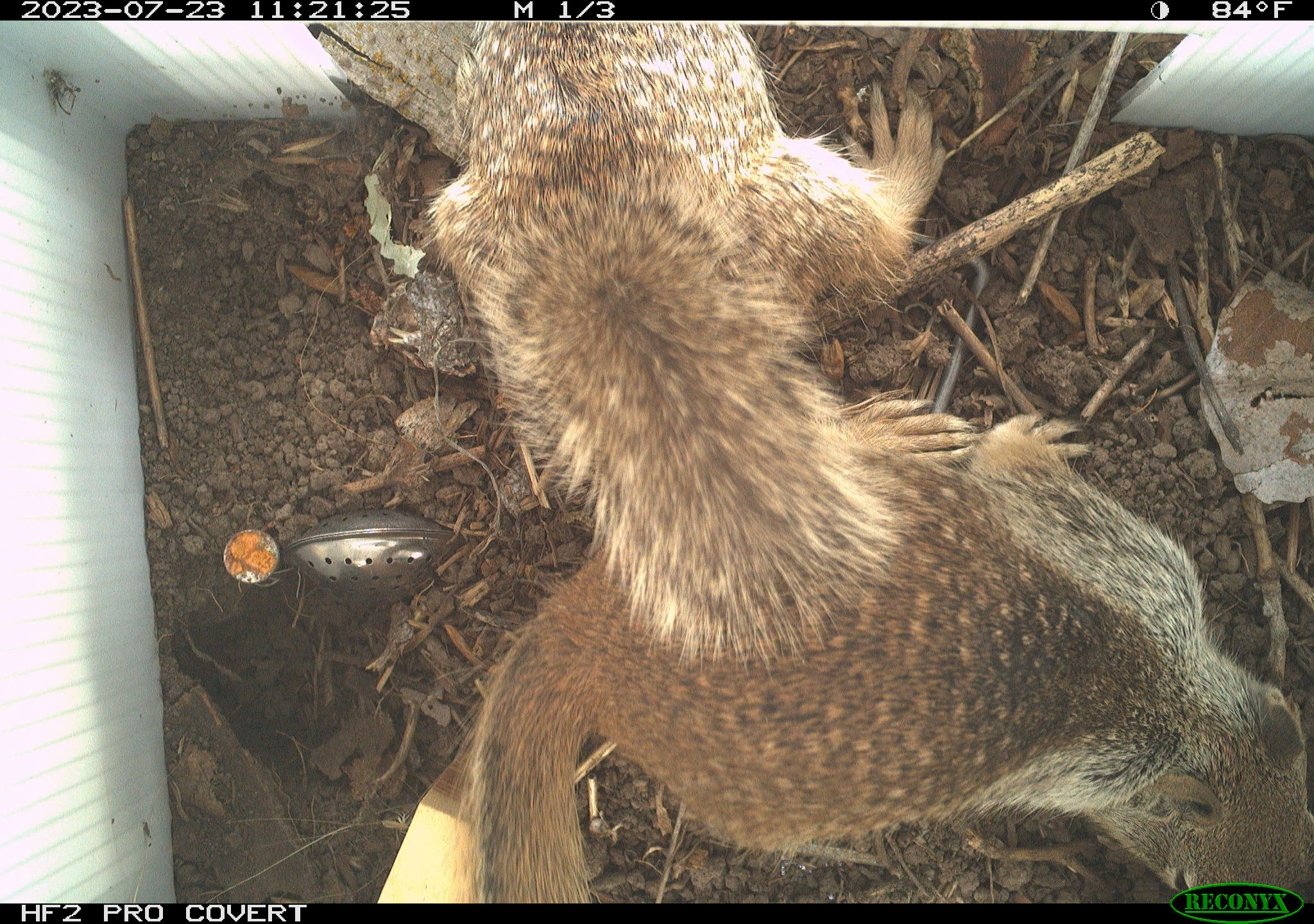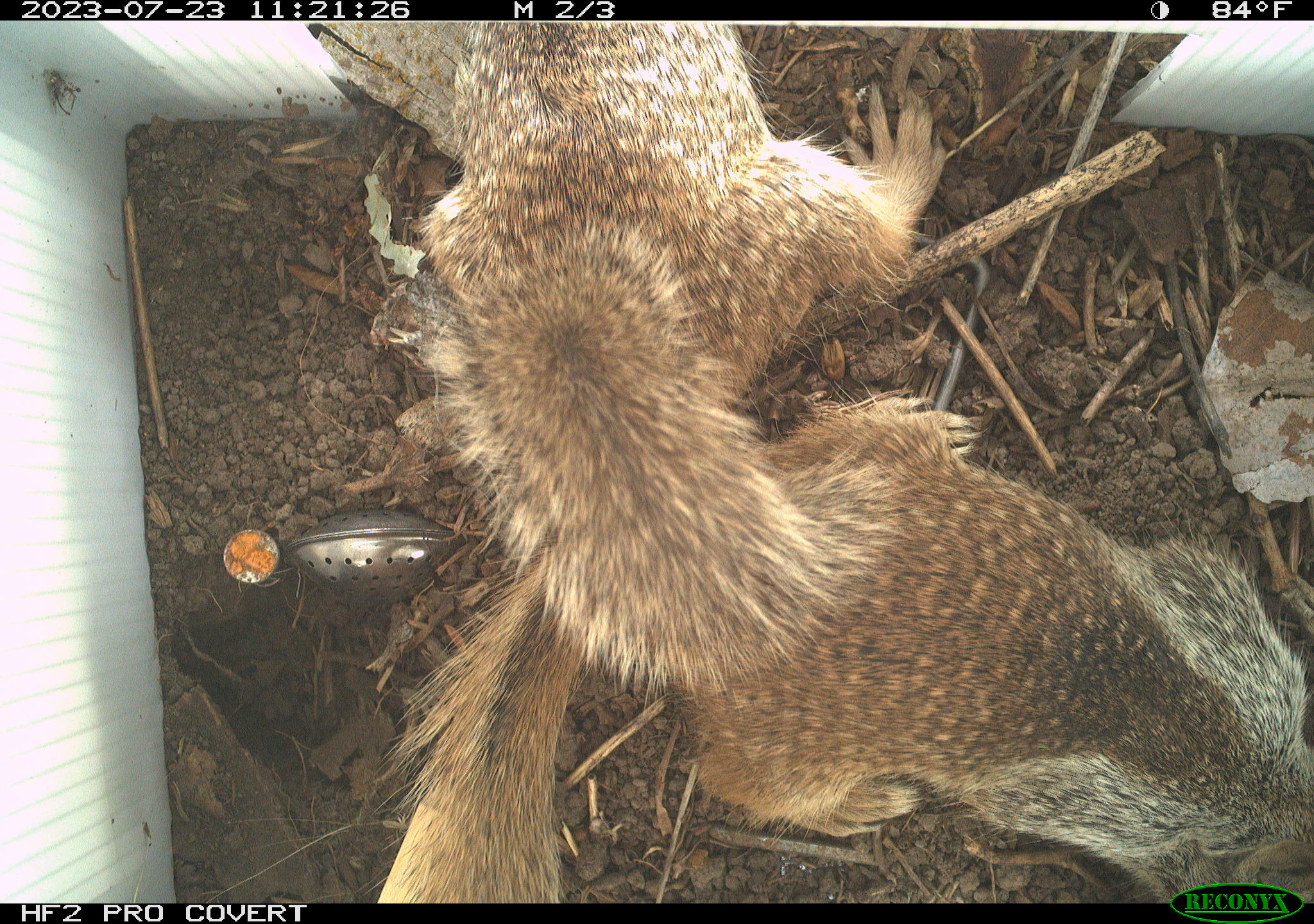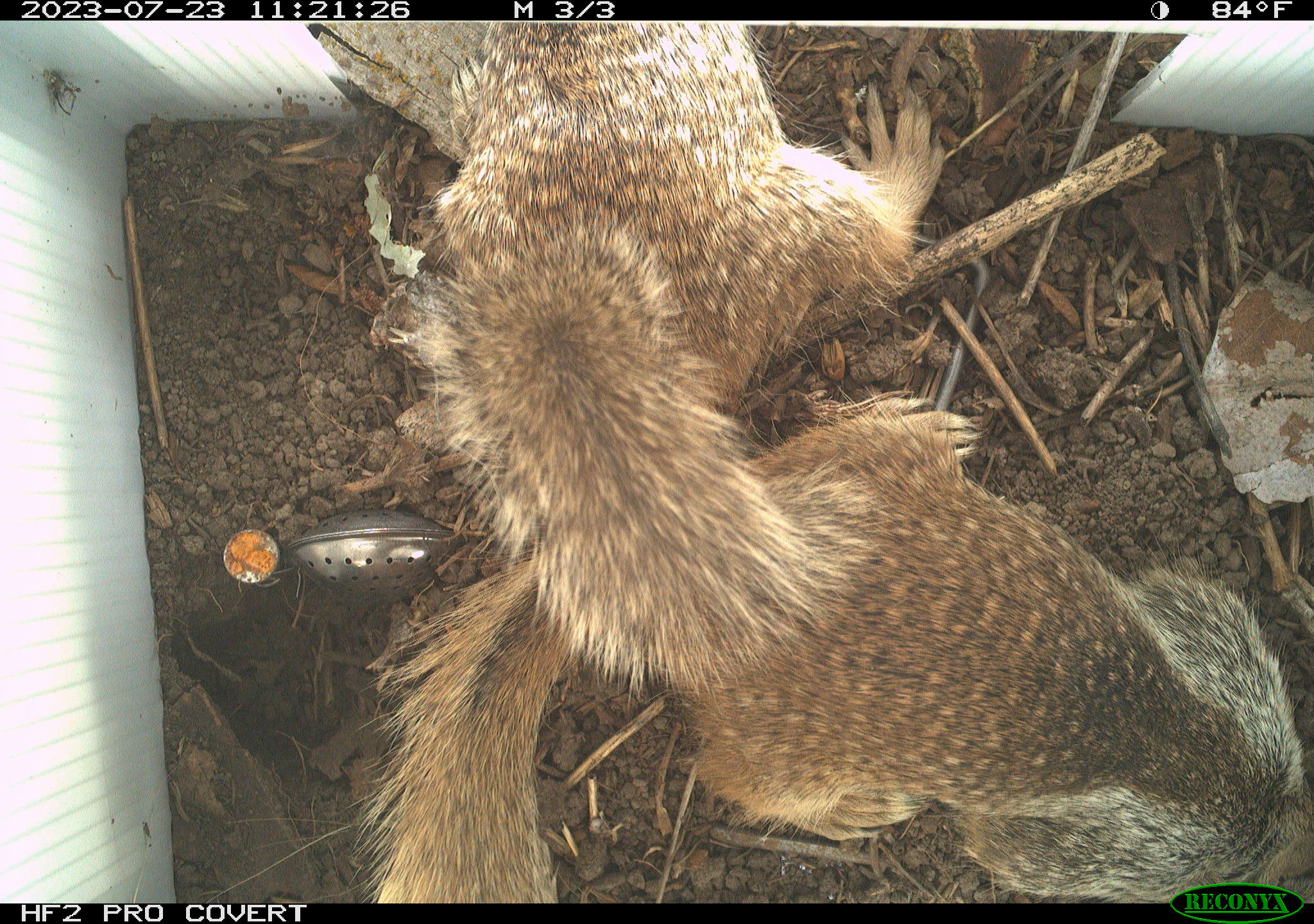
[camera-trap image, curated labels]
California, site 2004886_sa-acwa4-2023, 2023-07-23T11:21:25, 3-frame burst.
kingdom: Animalia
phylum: Chordata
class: Mammalia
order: Rodentia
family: Sciuridae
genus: Otospermophilus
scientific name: Otospermophilus beecheyi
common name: california ground squirrel